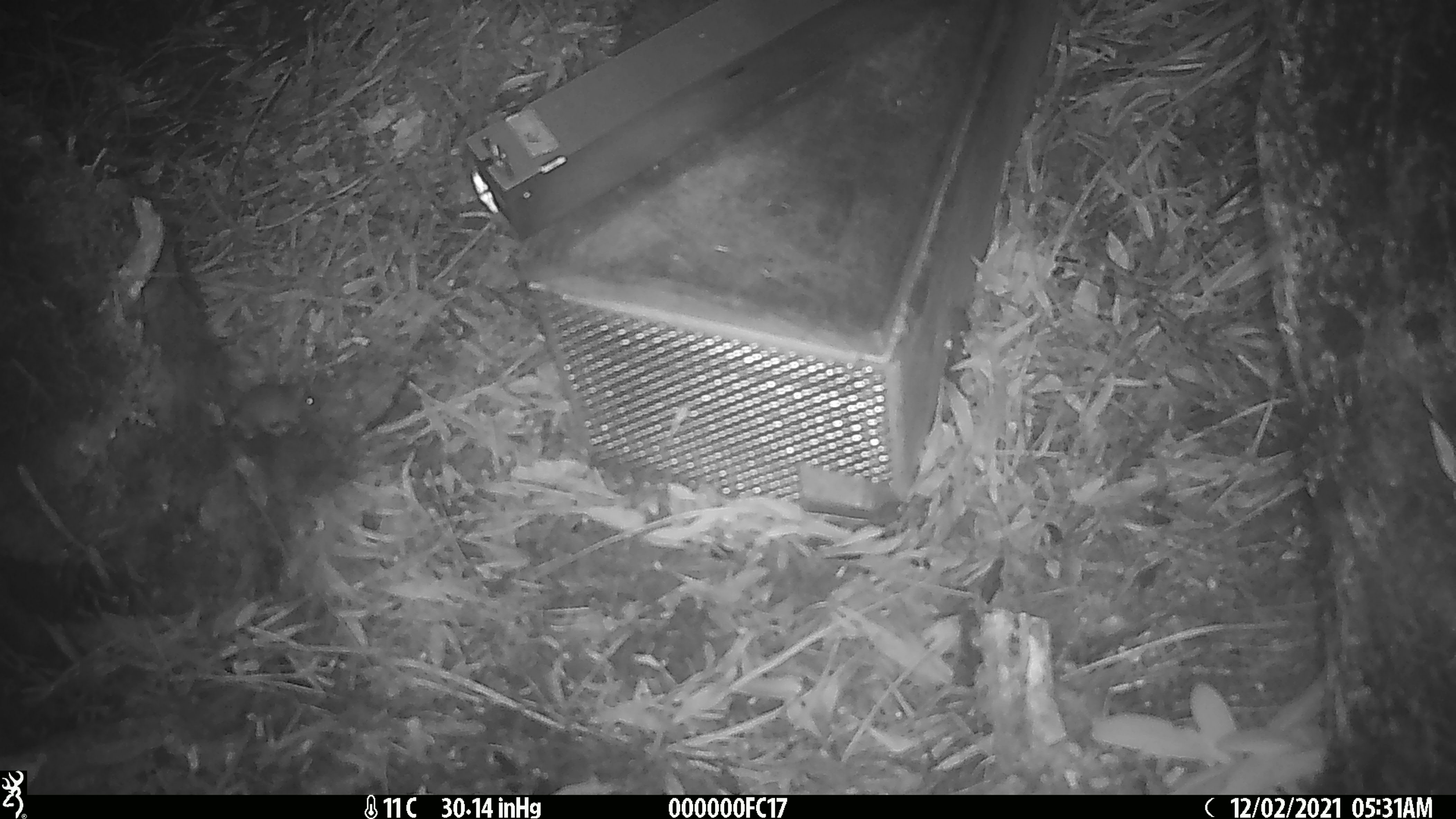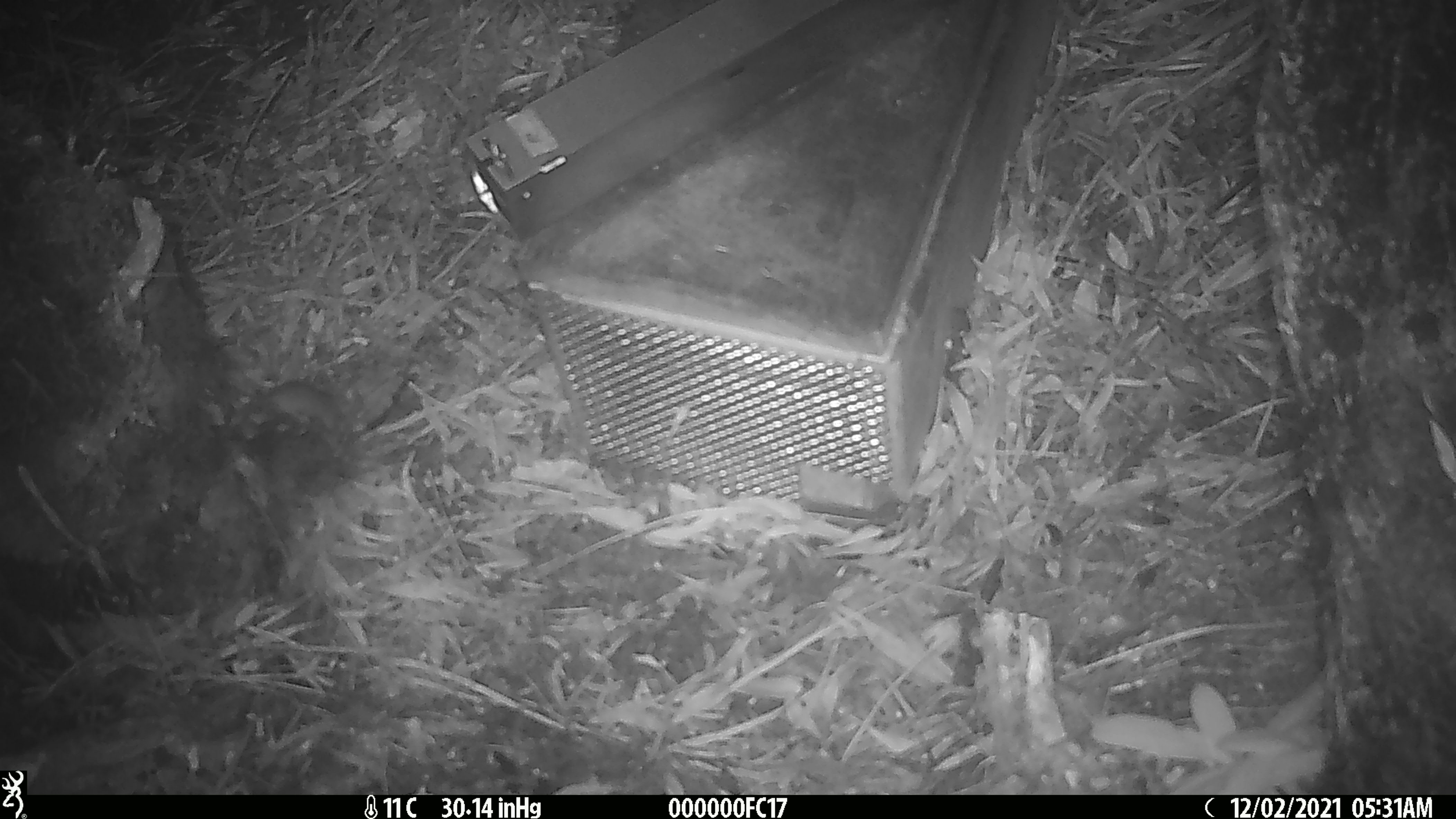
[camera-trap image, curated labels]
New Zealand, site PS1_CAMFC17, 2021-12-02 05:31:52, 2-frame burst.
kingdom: Animalia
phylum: Chordata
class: Mammalia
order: Rodentia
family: Muridae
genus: Mus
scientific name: Mus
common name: mouse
Mouse (Mus).